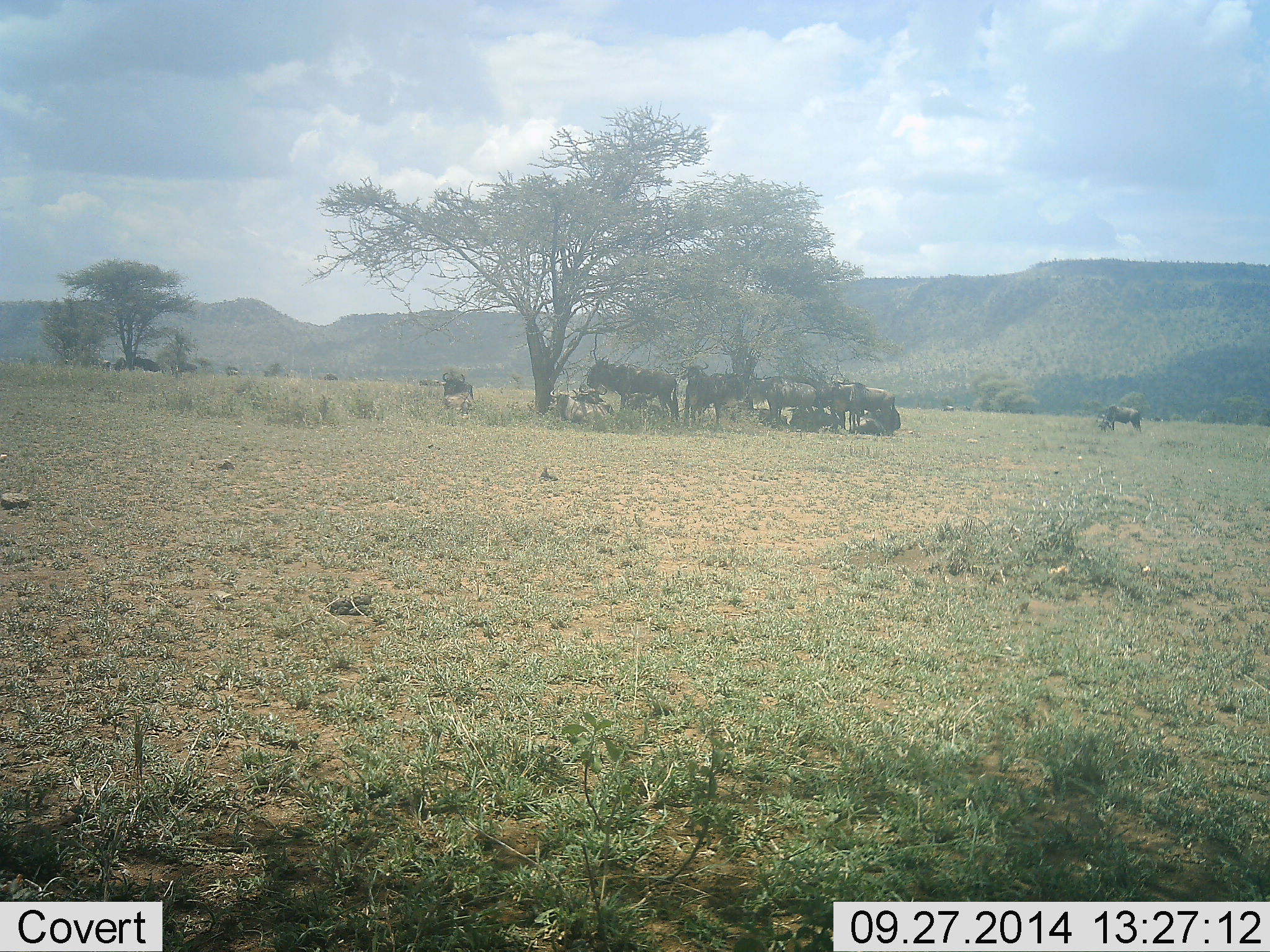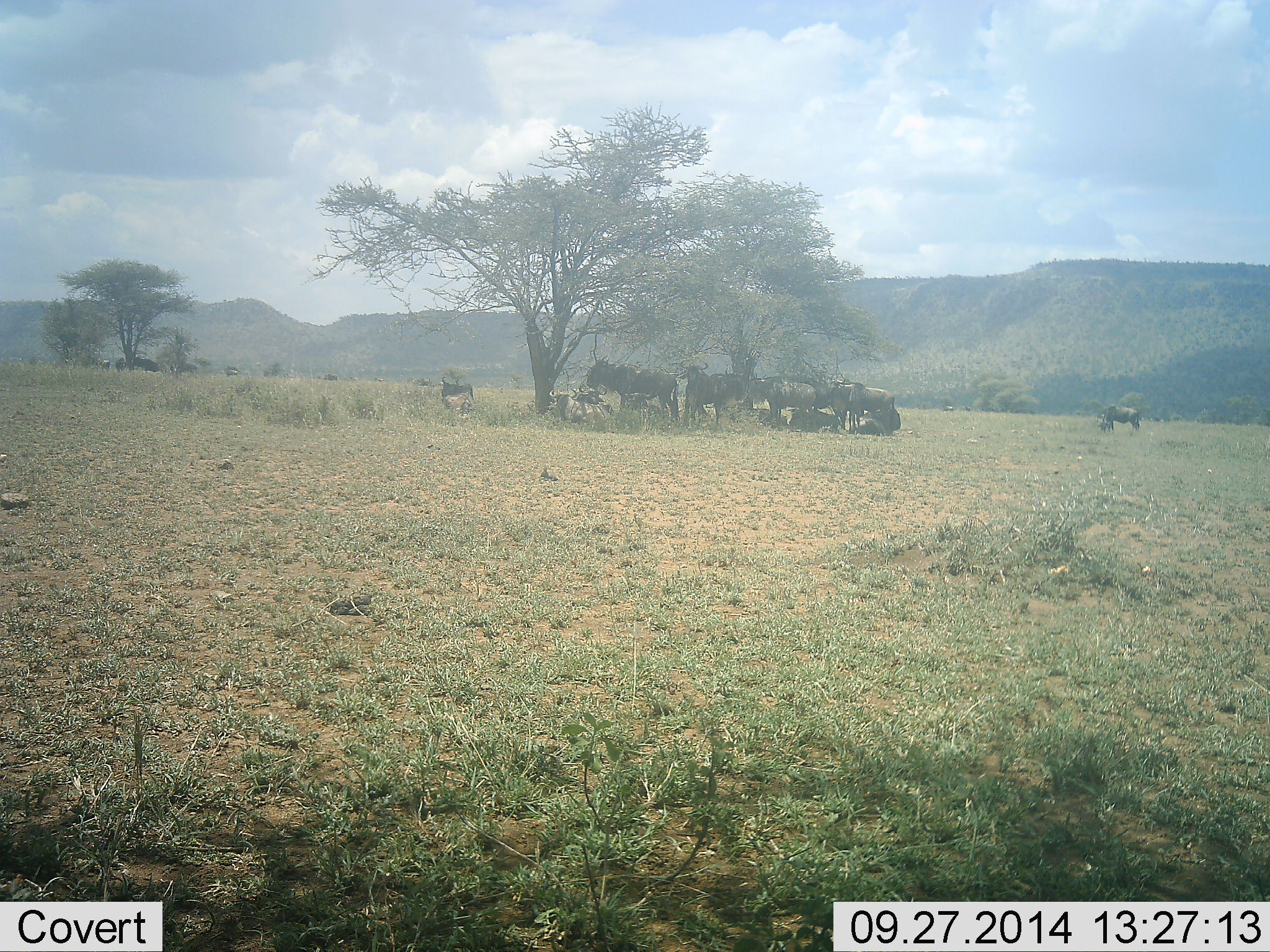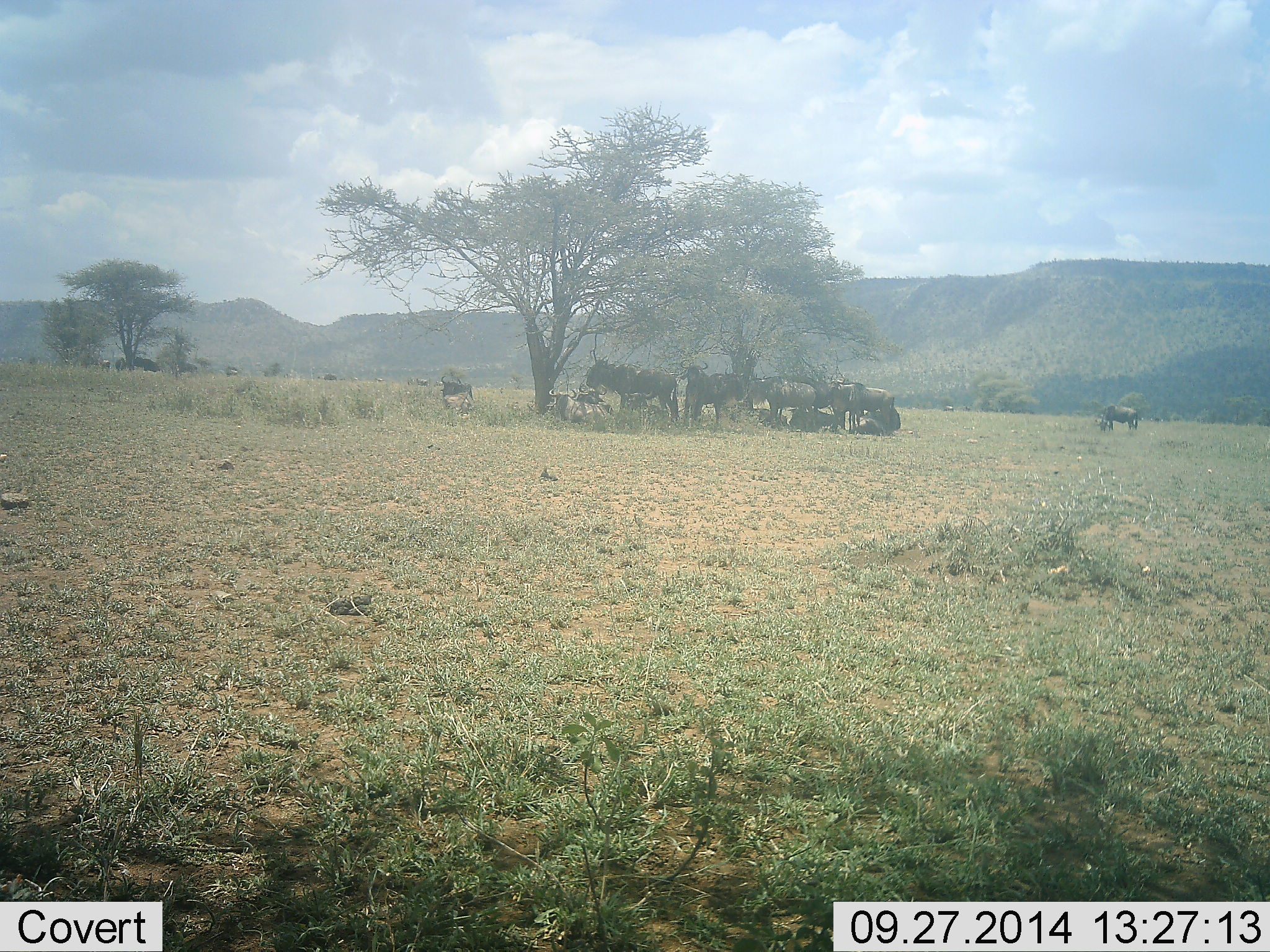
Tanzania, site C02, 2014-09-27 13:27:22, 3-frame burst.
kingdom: Animalia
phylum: Chordata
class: Mammalia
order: Artiodactyla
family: Bovidae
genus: Connochaetes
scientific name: Connochaetes taurinus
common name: blue wildebeest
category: wildebeest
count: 11-50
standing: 100%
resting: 100%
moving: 10%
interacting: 0%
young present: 0%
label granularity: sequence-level